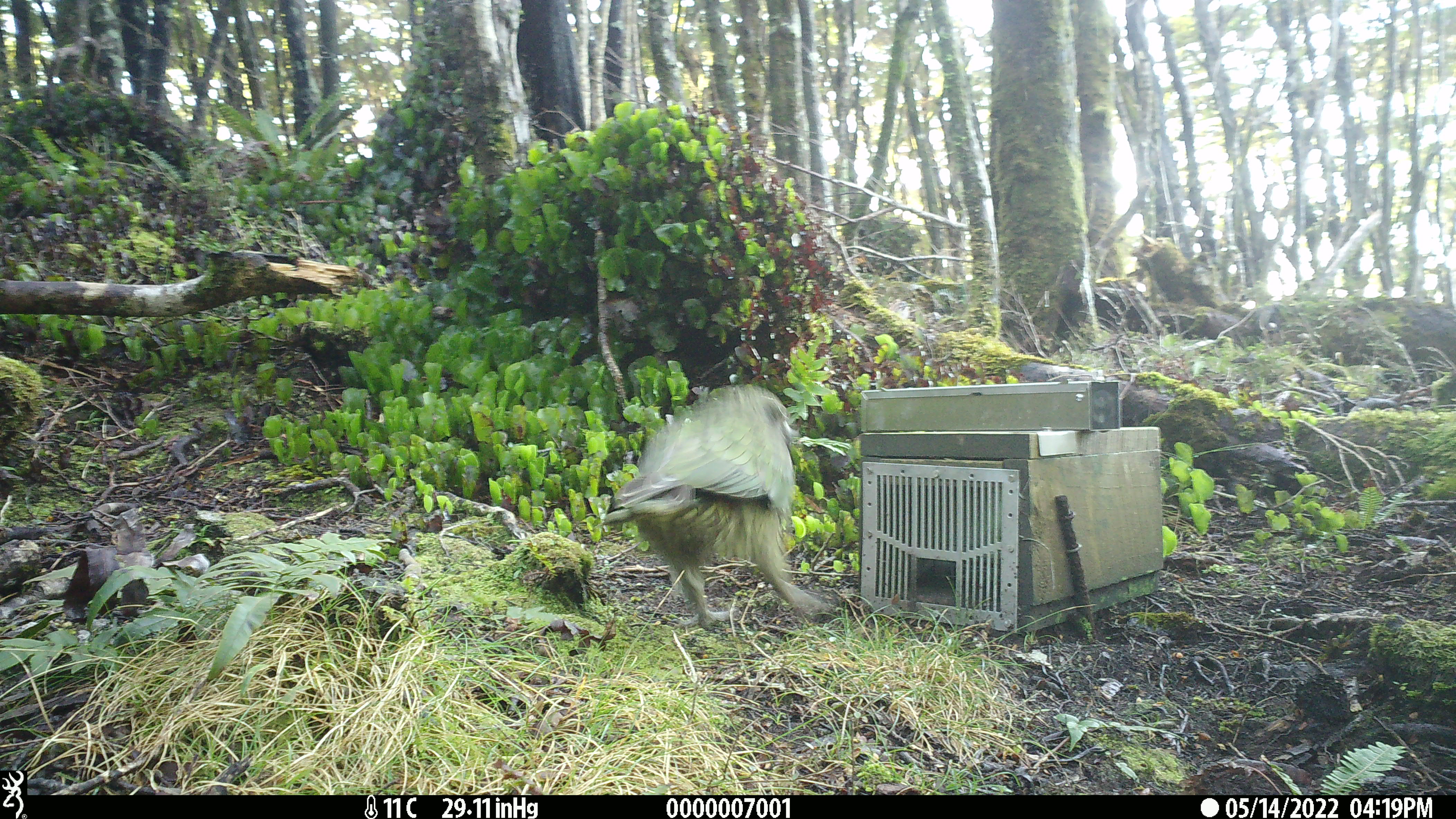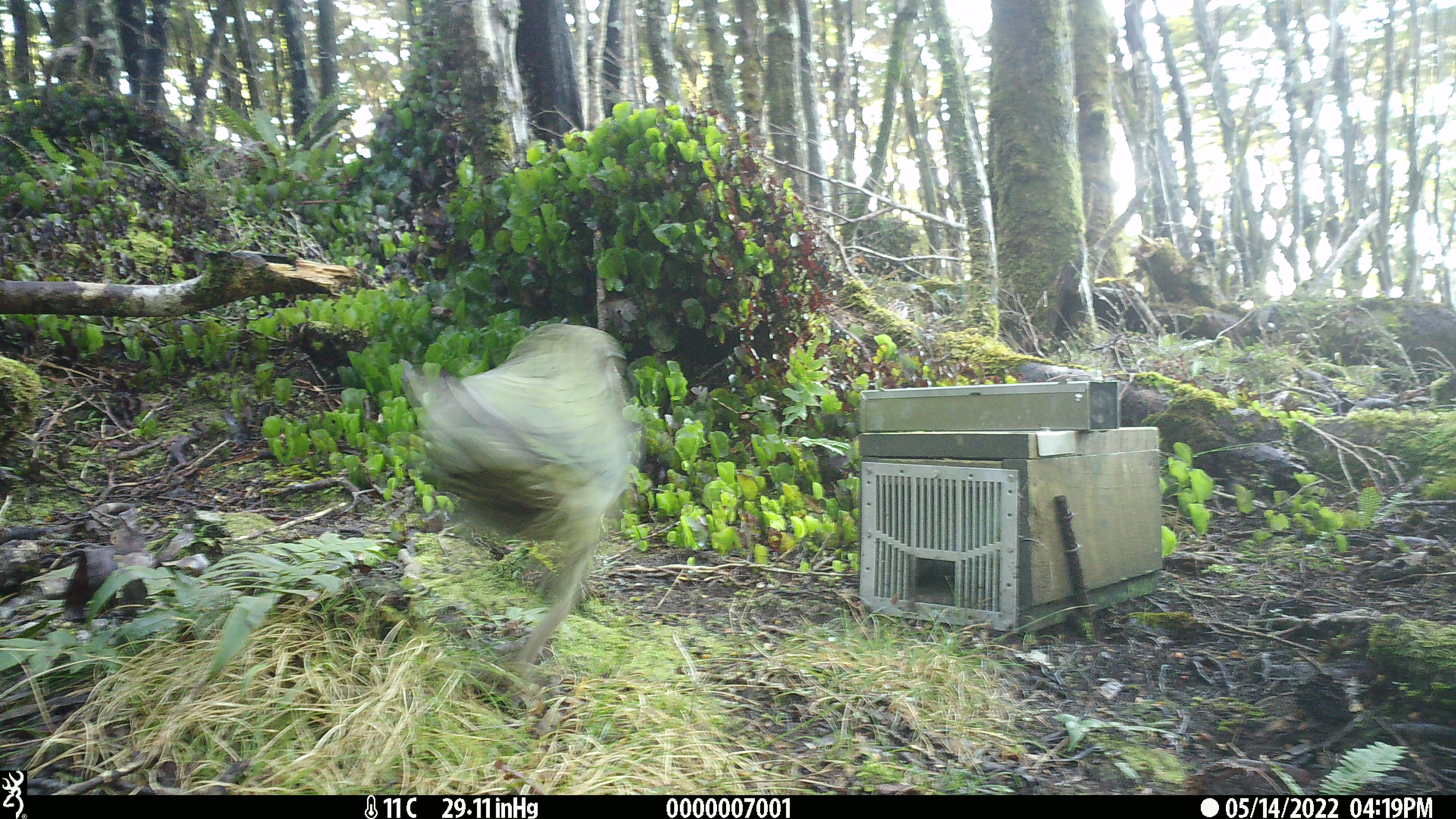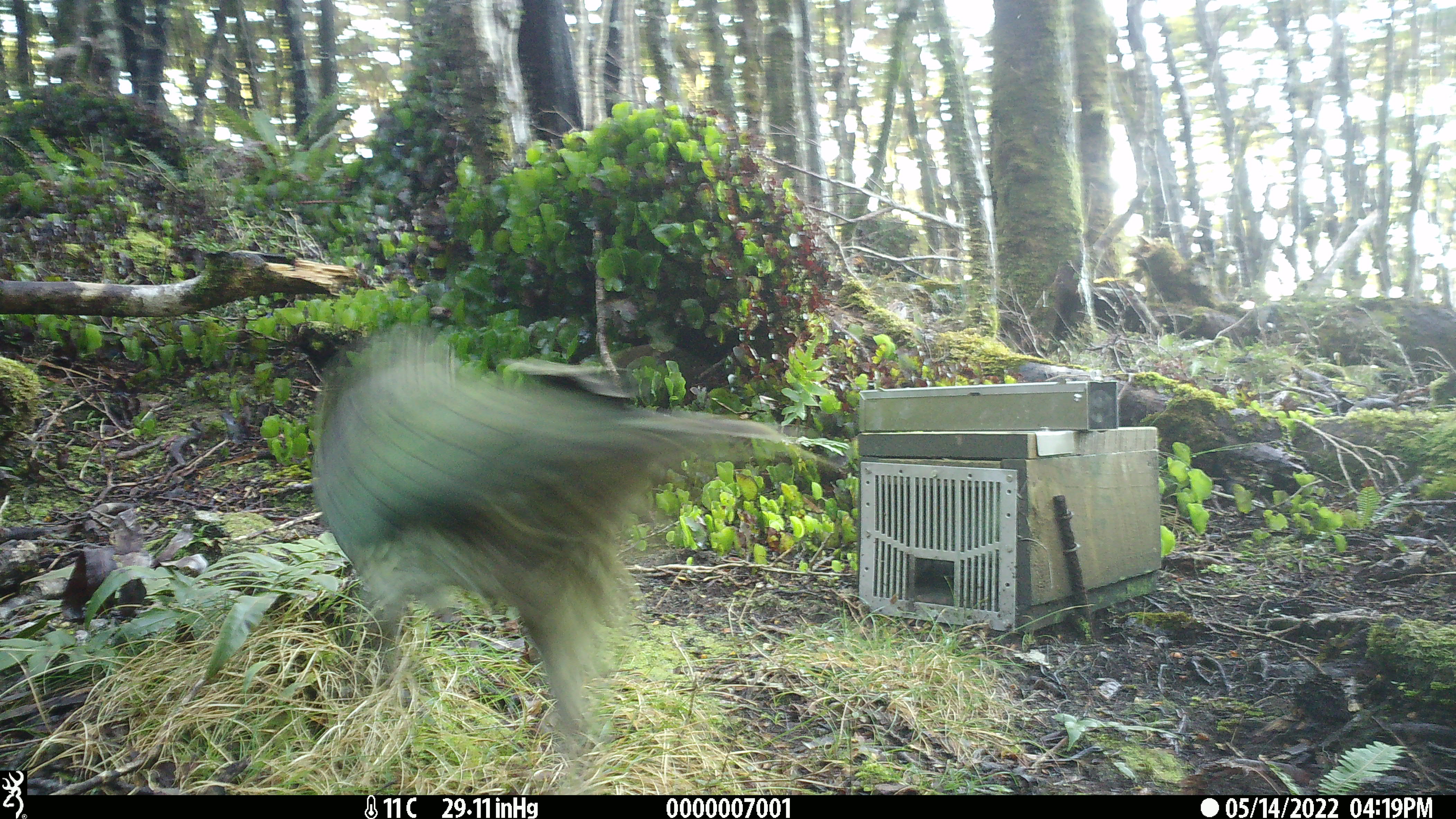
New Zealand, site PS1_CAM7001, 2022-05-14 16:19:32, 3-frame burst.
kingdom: Animalia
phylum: Chordata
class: Aves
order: Psittaciformes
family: Strigopidae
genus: Nestor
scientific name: Nestor notabilis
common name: kea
Kea (Nestor notabilis).